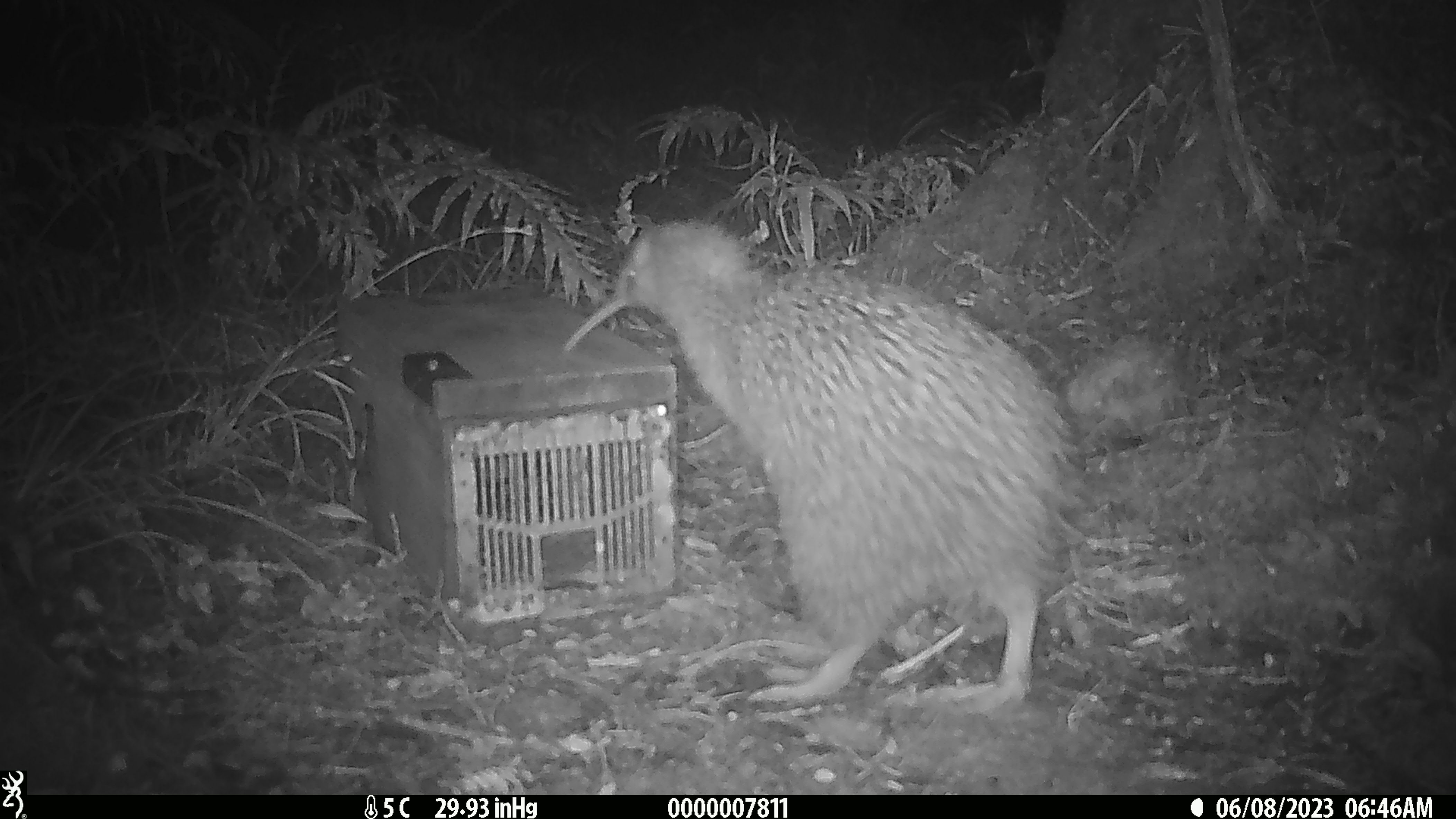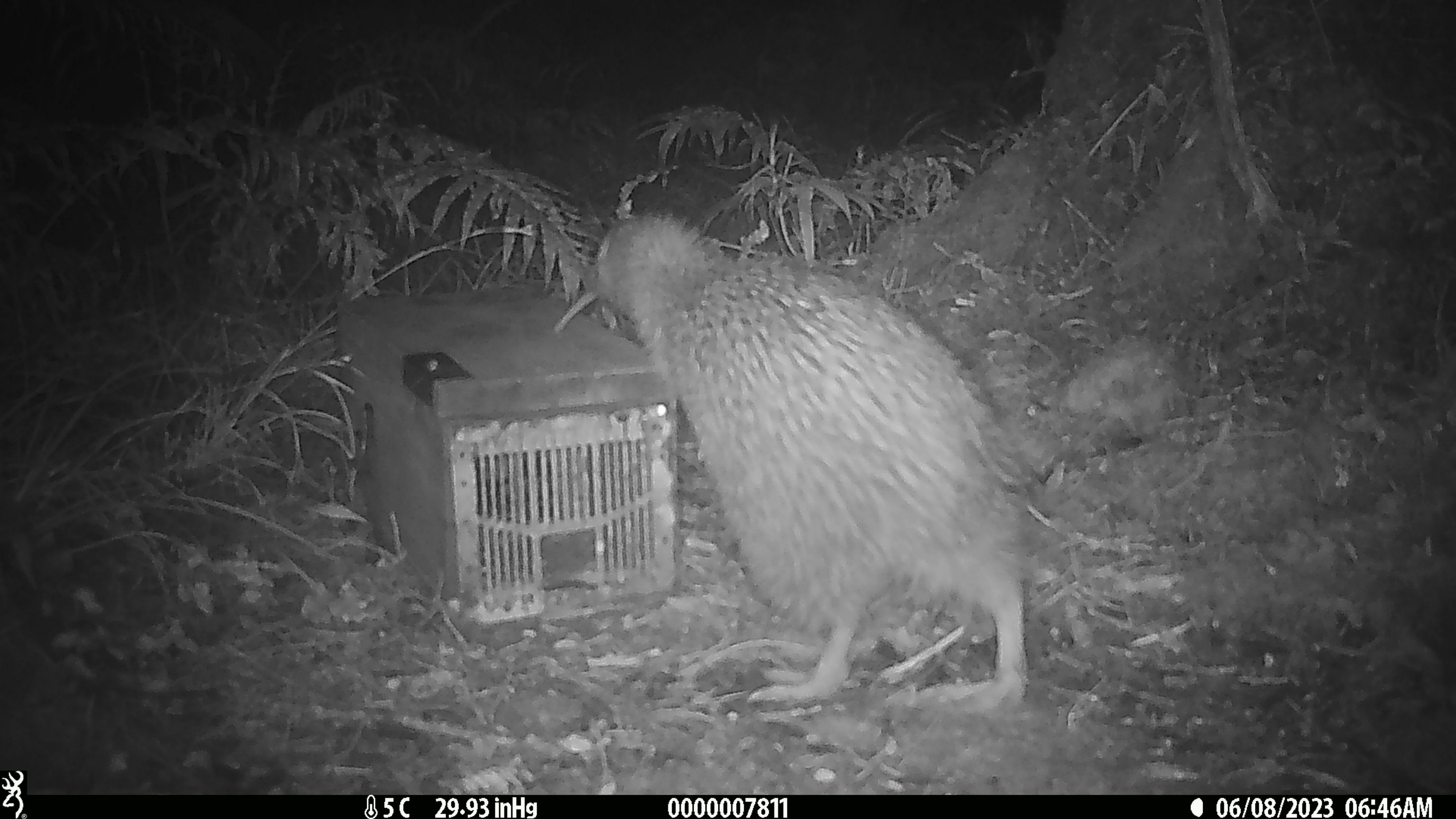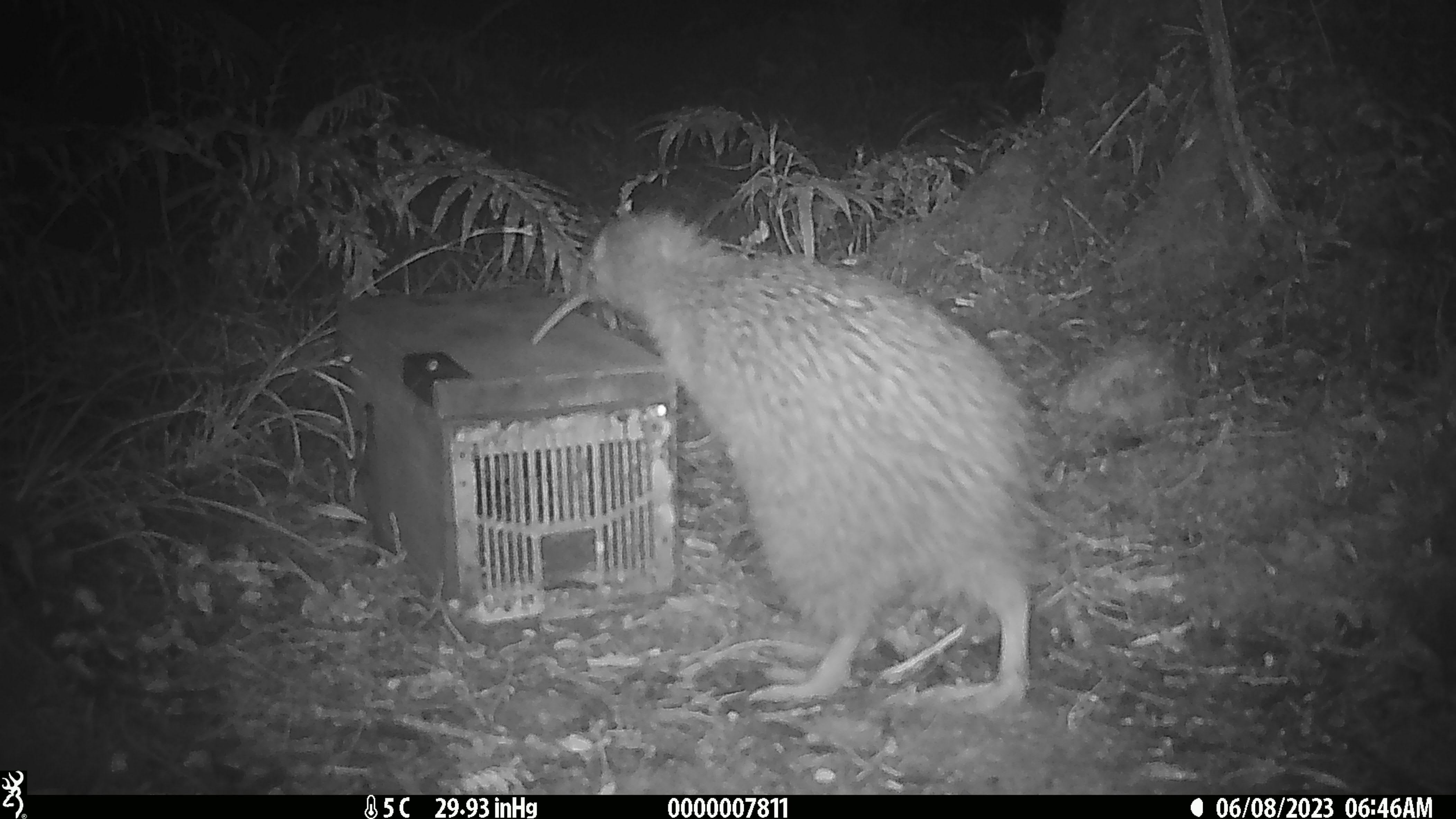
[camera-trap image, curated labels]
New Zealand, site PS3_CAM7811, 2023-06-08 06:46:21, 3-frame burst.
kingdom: Animalia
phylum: Chordata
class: Aves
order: Apterygiformes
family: Apterygidae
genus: Apteryx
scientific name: Apteryx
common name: kiwi